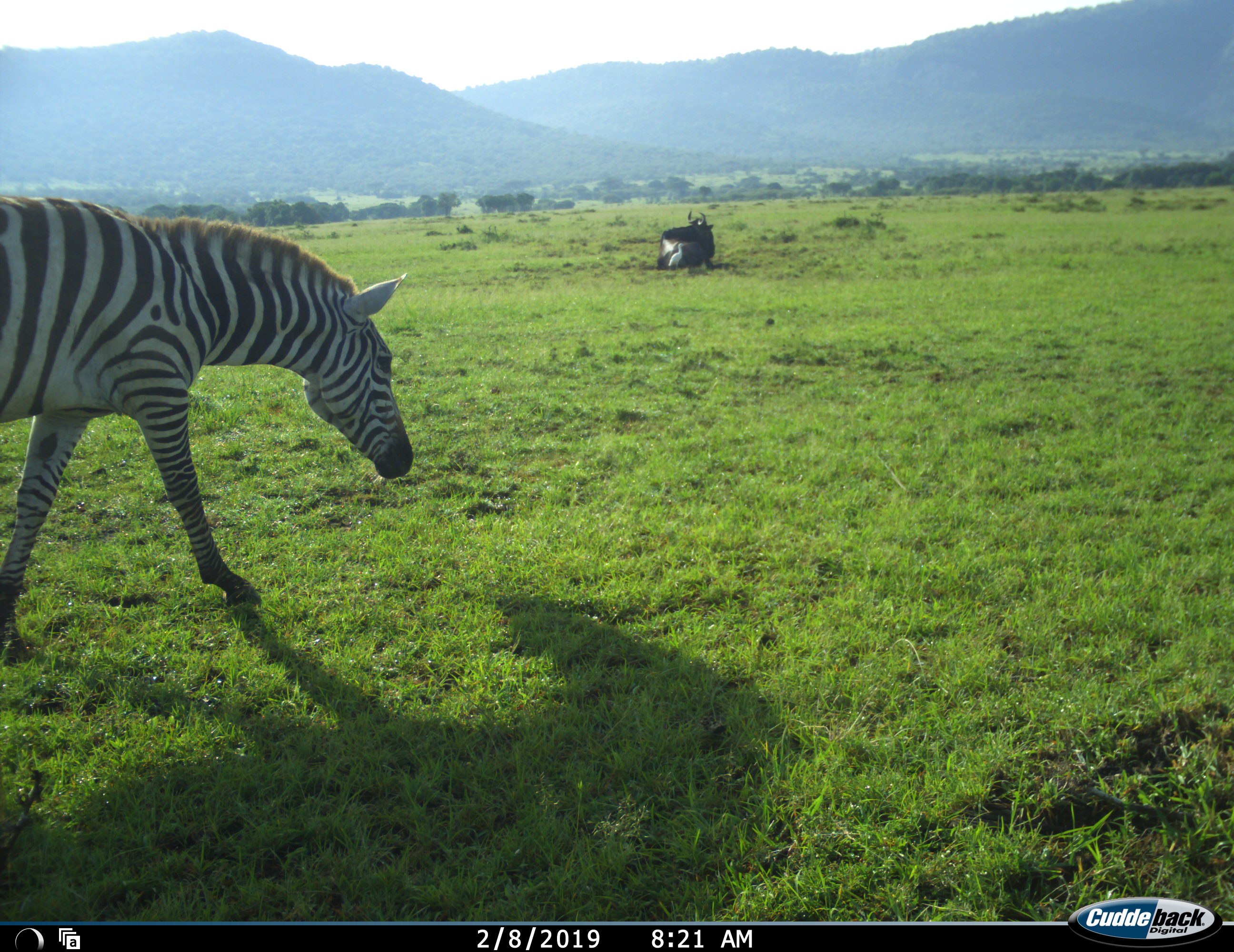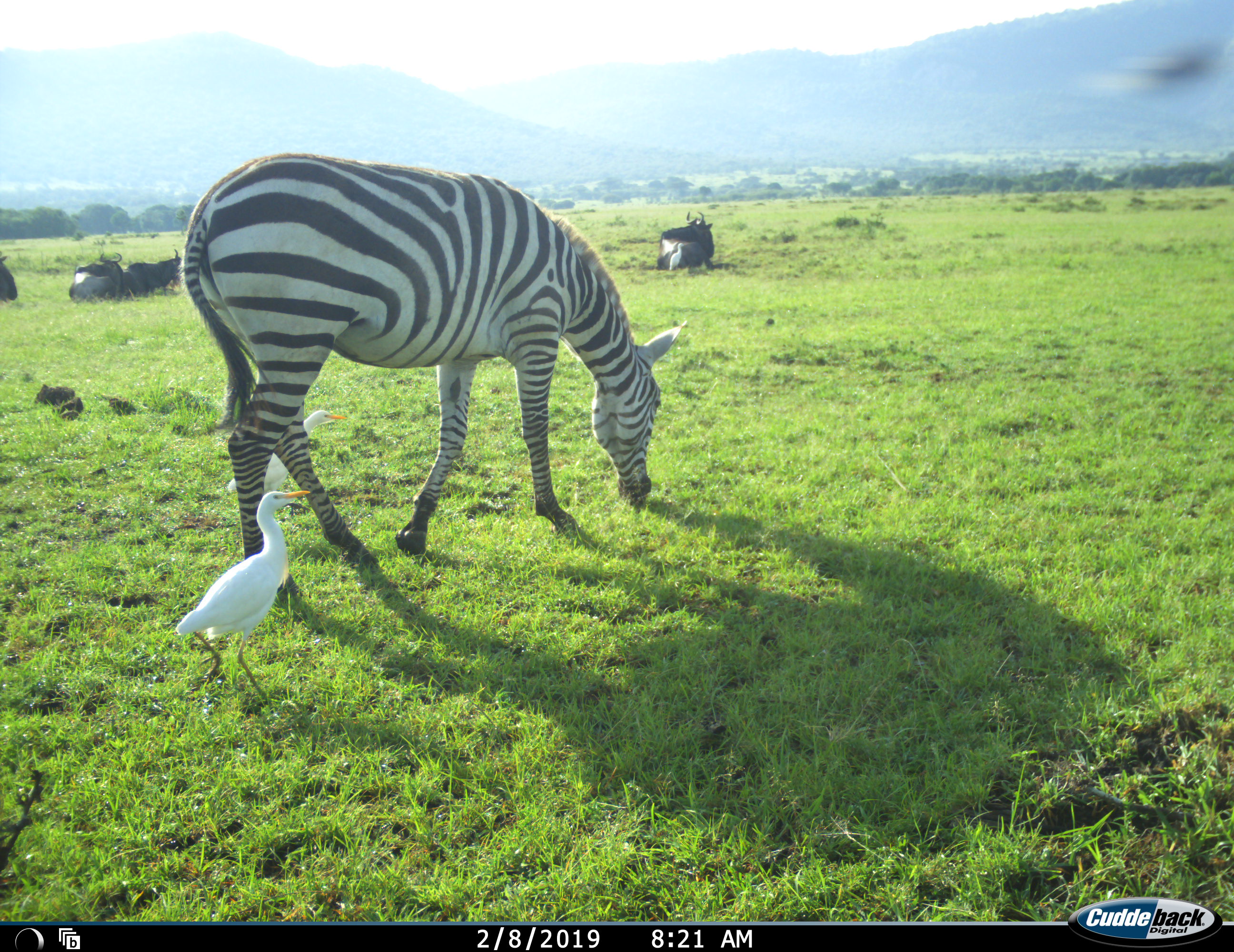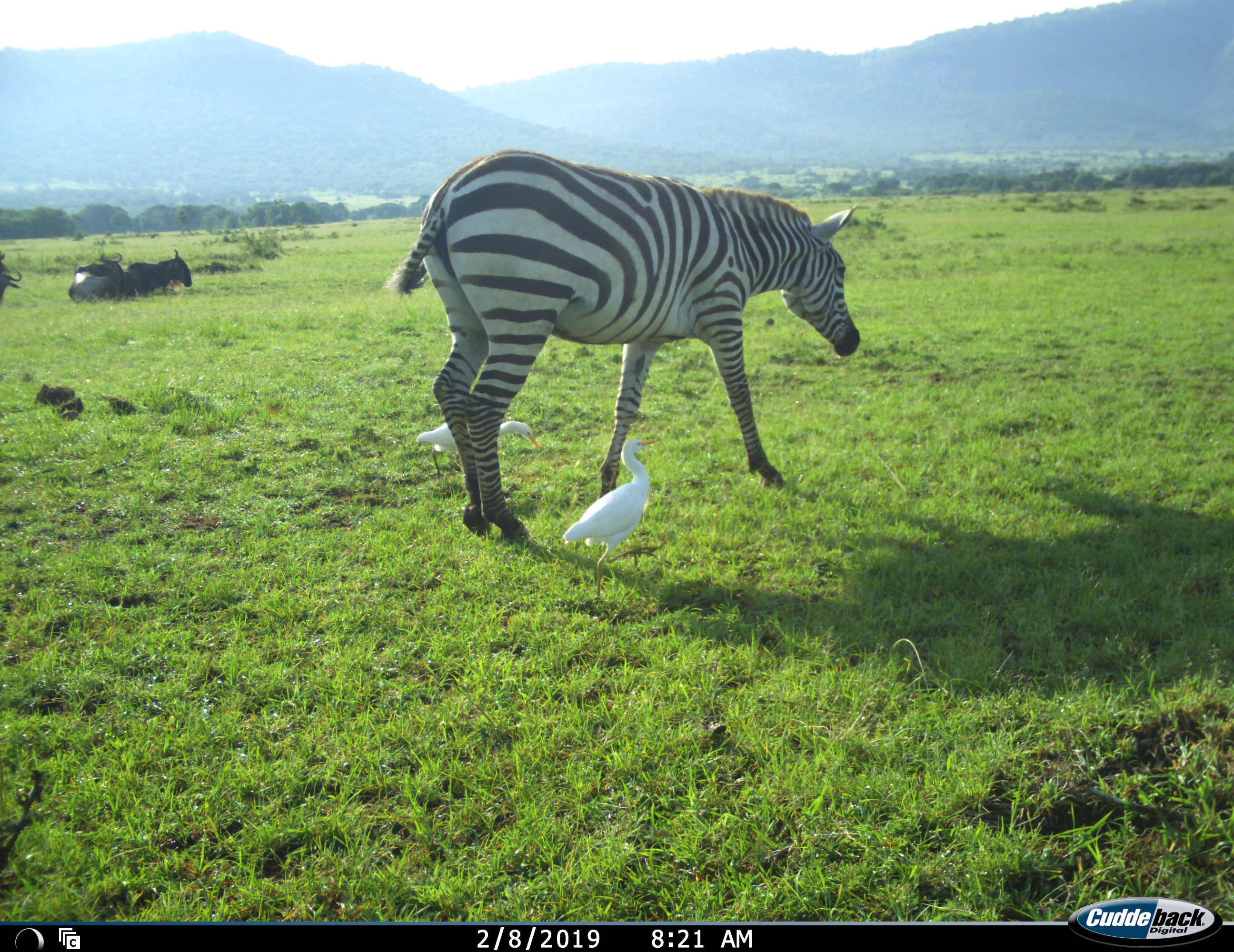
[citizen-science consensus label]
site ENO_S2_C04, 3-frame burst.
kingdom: Animalia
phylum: Chordata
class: Aves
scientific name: Aves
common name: bird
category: birdother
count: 2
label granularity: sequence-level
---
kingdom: Animalia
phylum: Chordata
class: Mammalia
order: Artiodactyla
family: Bovidae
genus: Connochaetes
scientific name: Connochaetes taurinus taurinus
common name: blue wildebeest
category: wildebeestblue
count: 4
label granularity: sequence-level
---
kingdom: Animalia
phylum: Chordata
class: Mammalia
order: Perissodactyla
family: Equidae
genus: Equus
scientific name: Equus quagga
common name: plains zebra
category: zebraplains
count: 1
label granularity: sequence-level